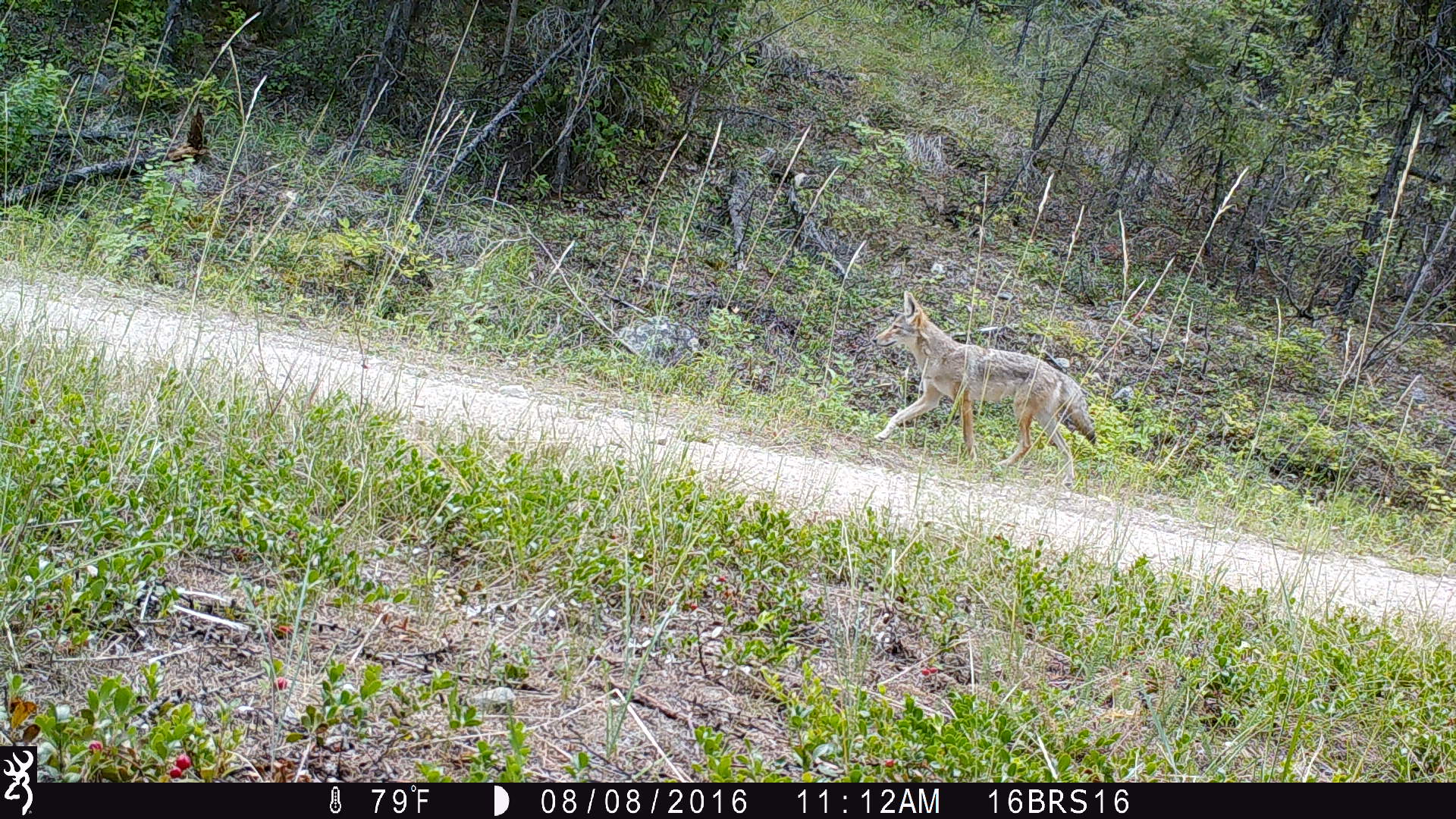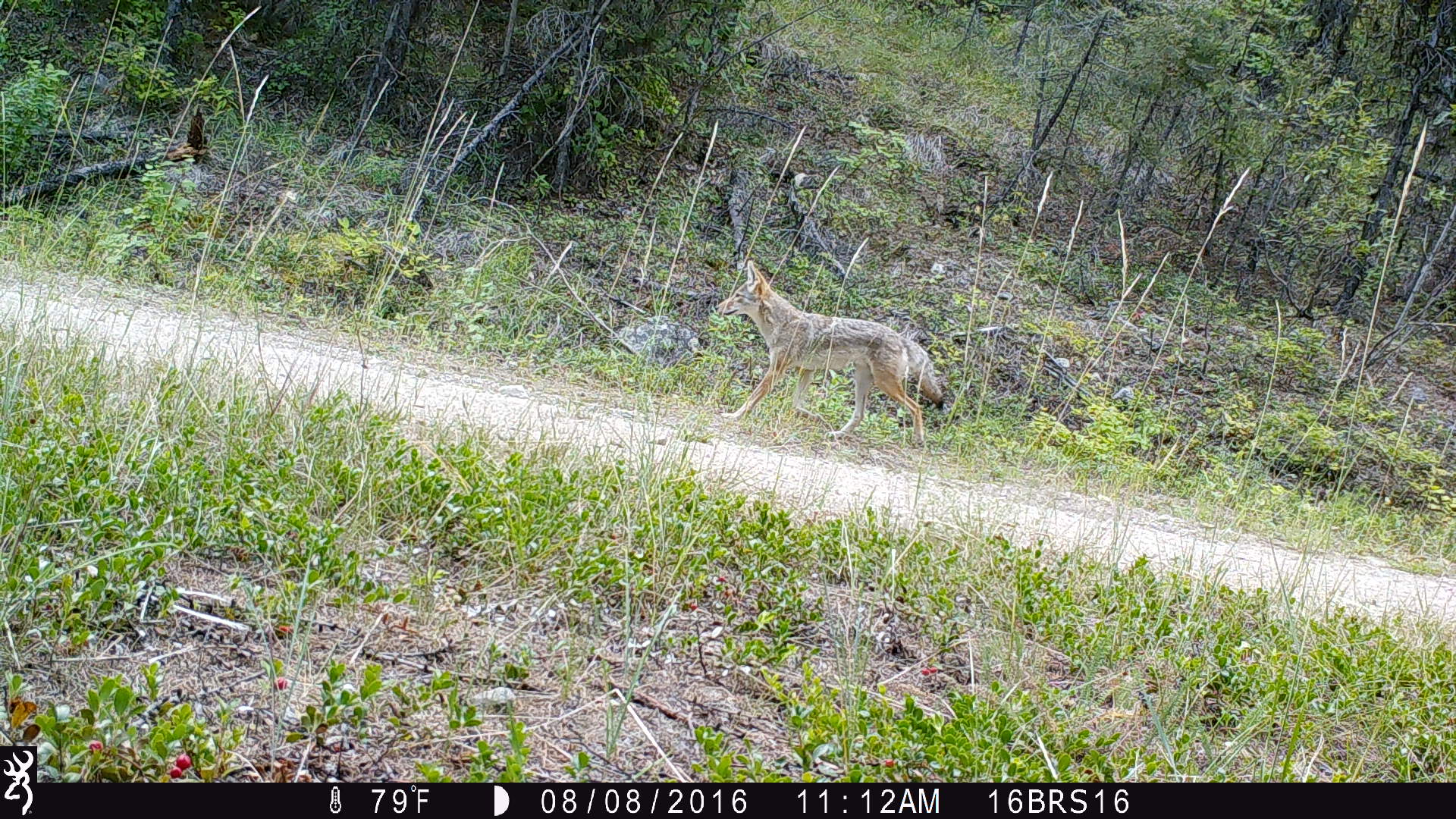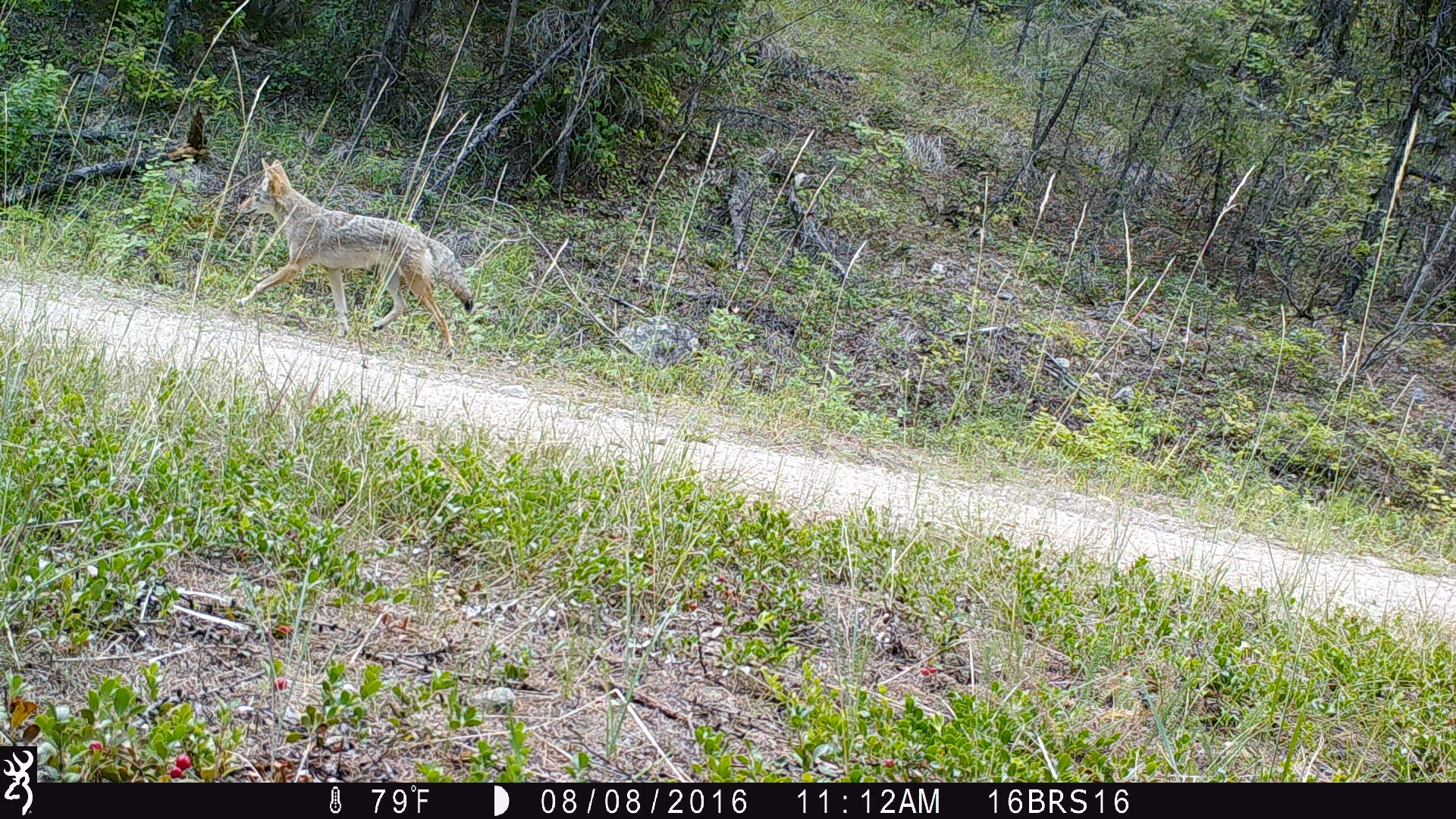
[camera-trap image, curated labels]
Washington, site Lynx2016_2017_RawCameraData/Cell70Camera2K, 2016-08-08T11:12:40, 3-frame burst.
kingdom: Animalia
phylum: Chordata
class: Mammalia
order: Carnivora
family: Canidae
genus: Canis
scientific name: Canis latrans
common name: coyote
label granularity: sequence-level